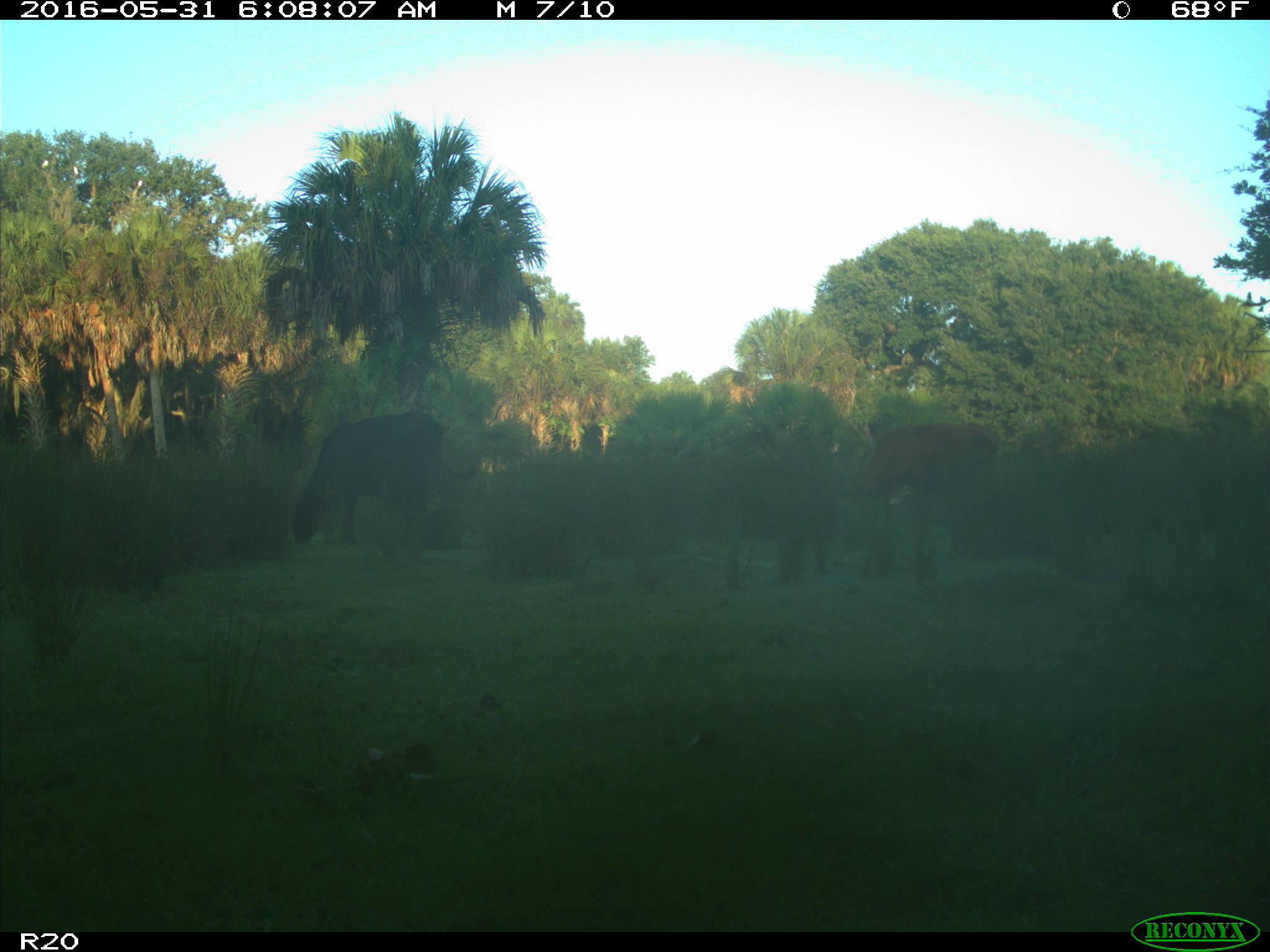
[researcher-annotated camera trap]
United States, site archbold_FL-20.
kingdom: Animalia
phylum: Chordata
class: Mammalia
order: Artiodactyla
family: Bovidae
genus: Bos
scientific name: Bos taurus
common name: domestic cow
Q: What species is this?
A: Bos taurus (domestic cow).